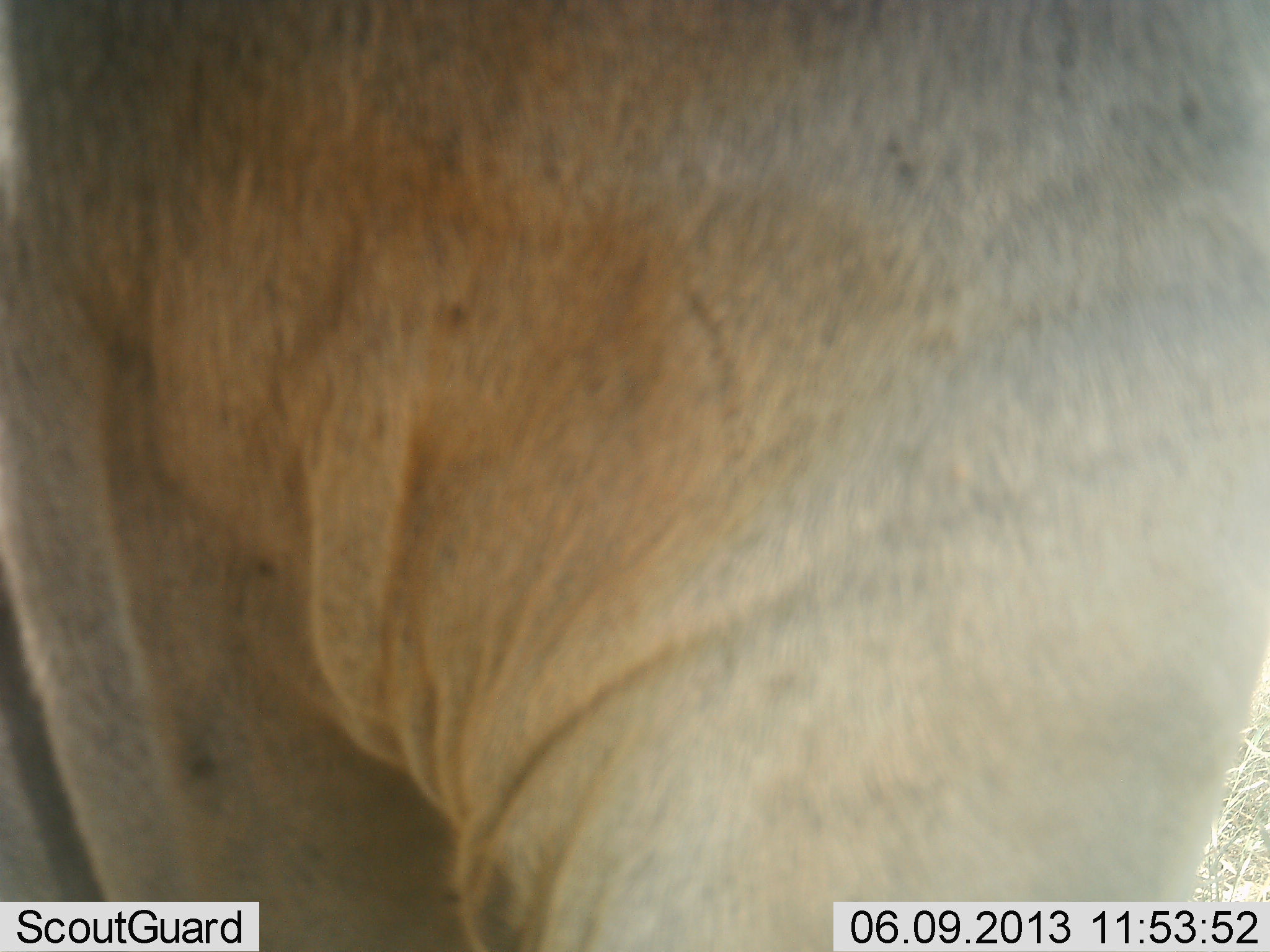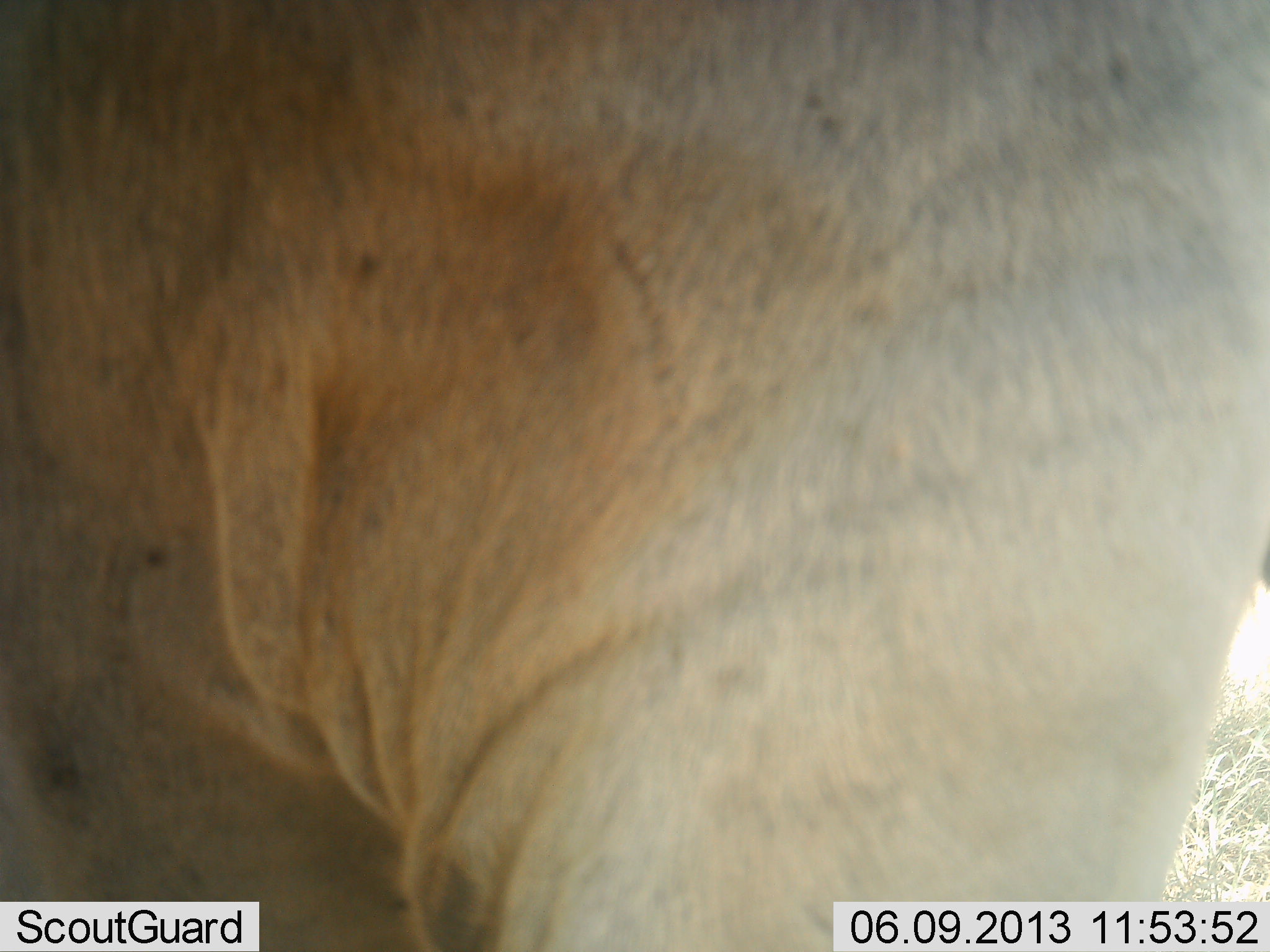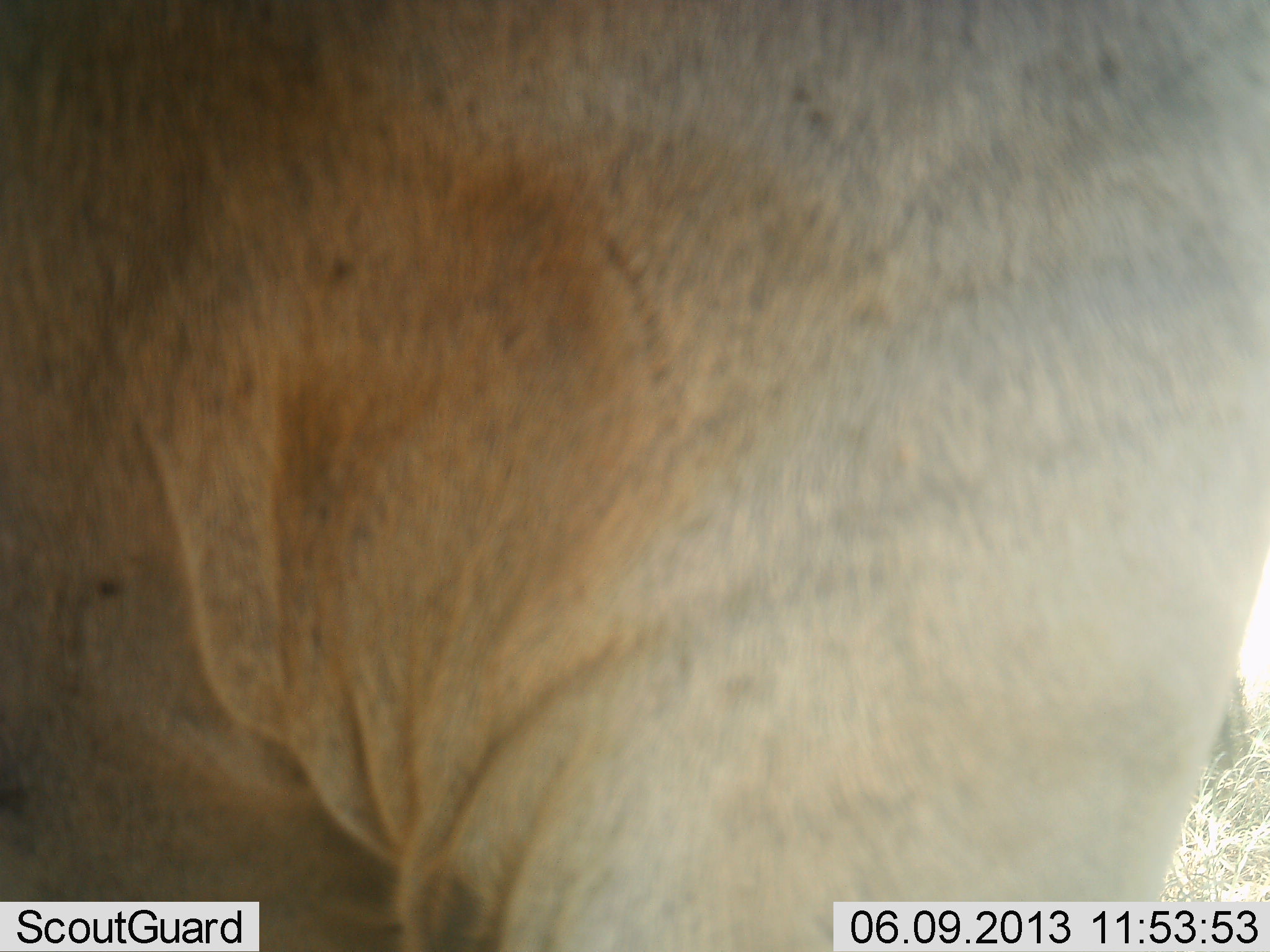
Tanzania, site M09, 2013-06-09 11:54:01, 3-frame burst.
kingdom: Animalia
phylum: Chordata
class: Mammalia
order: Artiodactyla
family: Bovidae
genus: Alcelaphus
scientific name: Alcelaphus buselaphus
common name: hartebeest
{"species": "hartebeest (Alcelaphus buselaphus)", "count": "1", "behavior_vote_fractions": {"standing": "100%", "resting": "0%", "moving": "0%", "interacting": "0%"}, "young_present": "0%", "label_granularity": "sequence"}